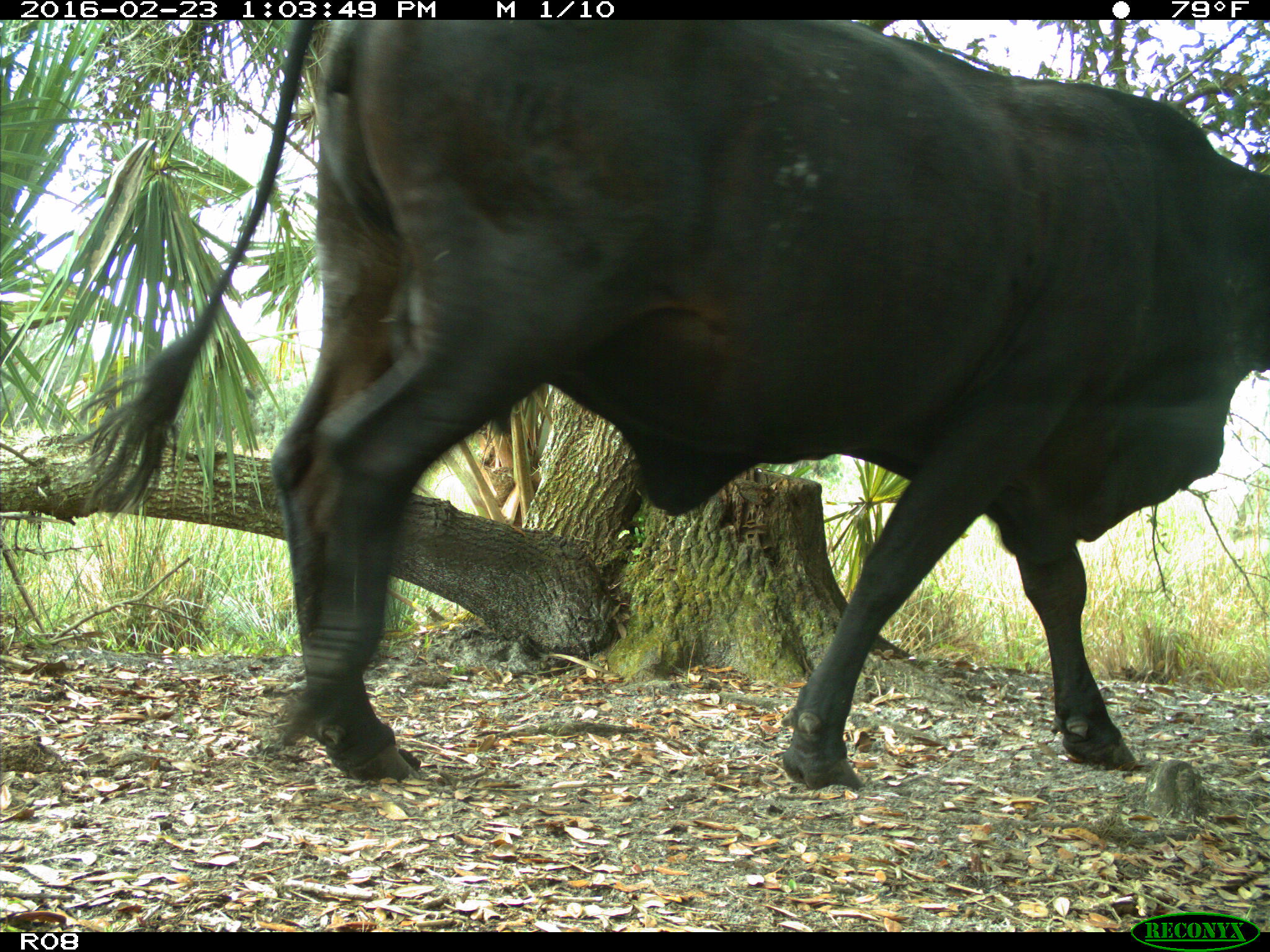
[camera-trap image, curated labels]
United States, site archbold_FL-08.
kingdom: Animalia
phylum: Chordata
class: Mammalia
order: Artiodactyla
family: Bovidae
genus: Bos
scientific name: Bos taurus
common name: domestic cow